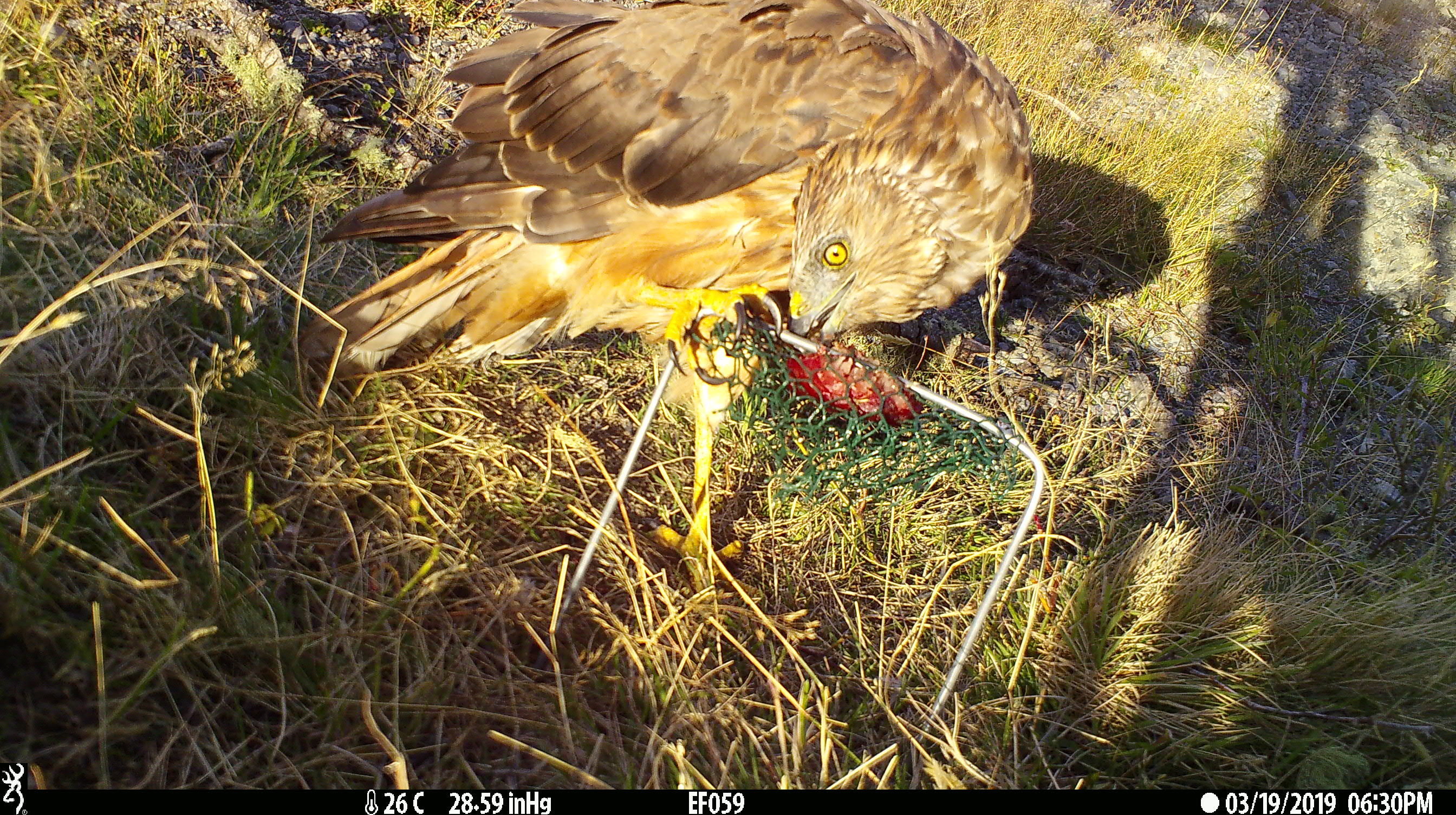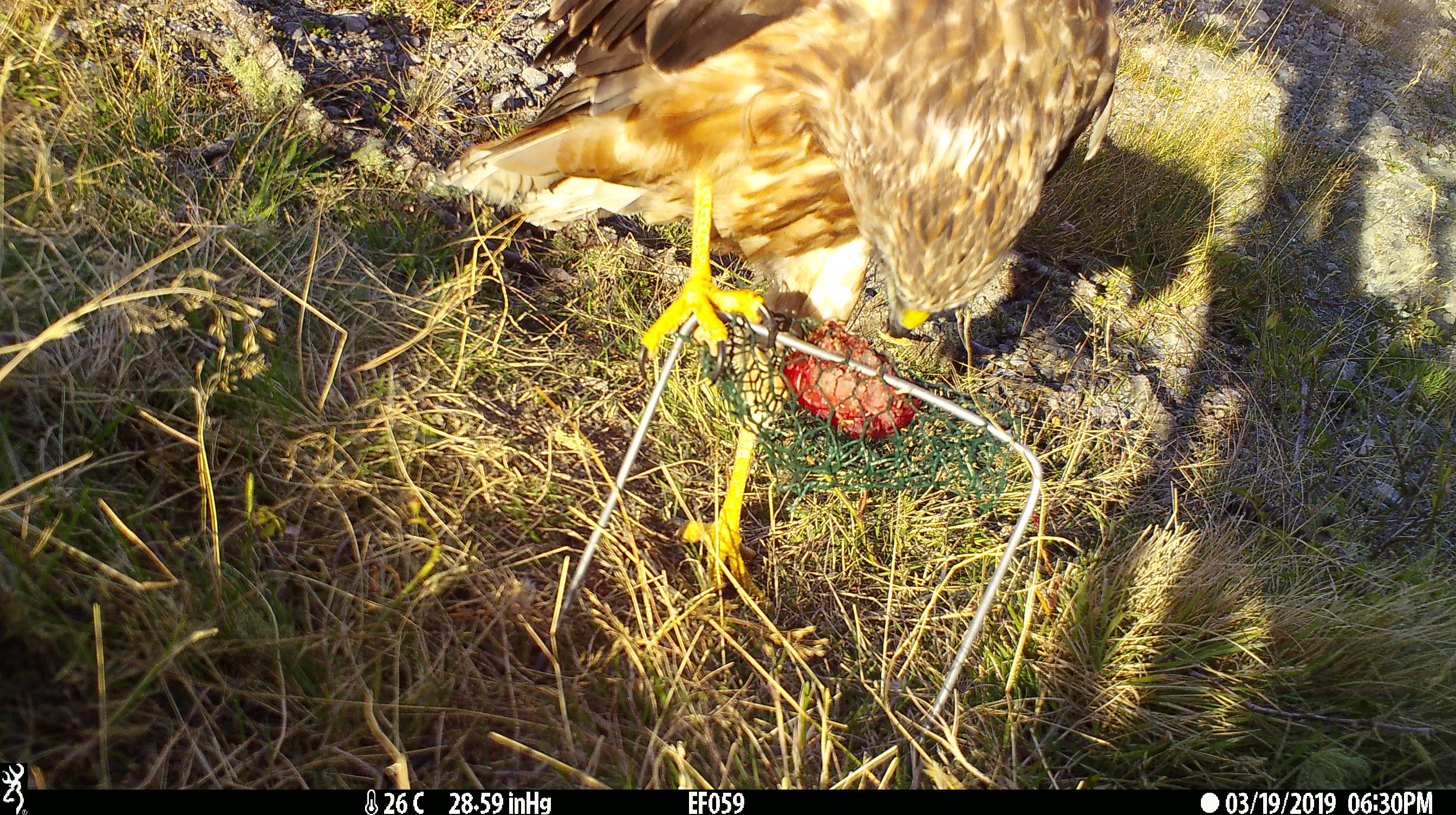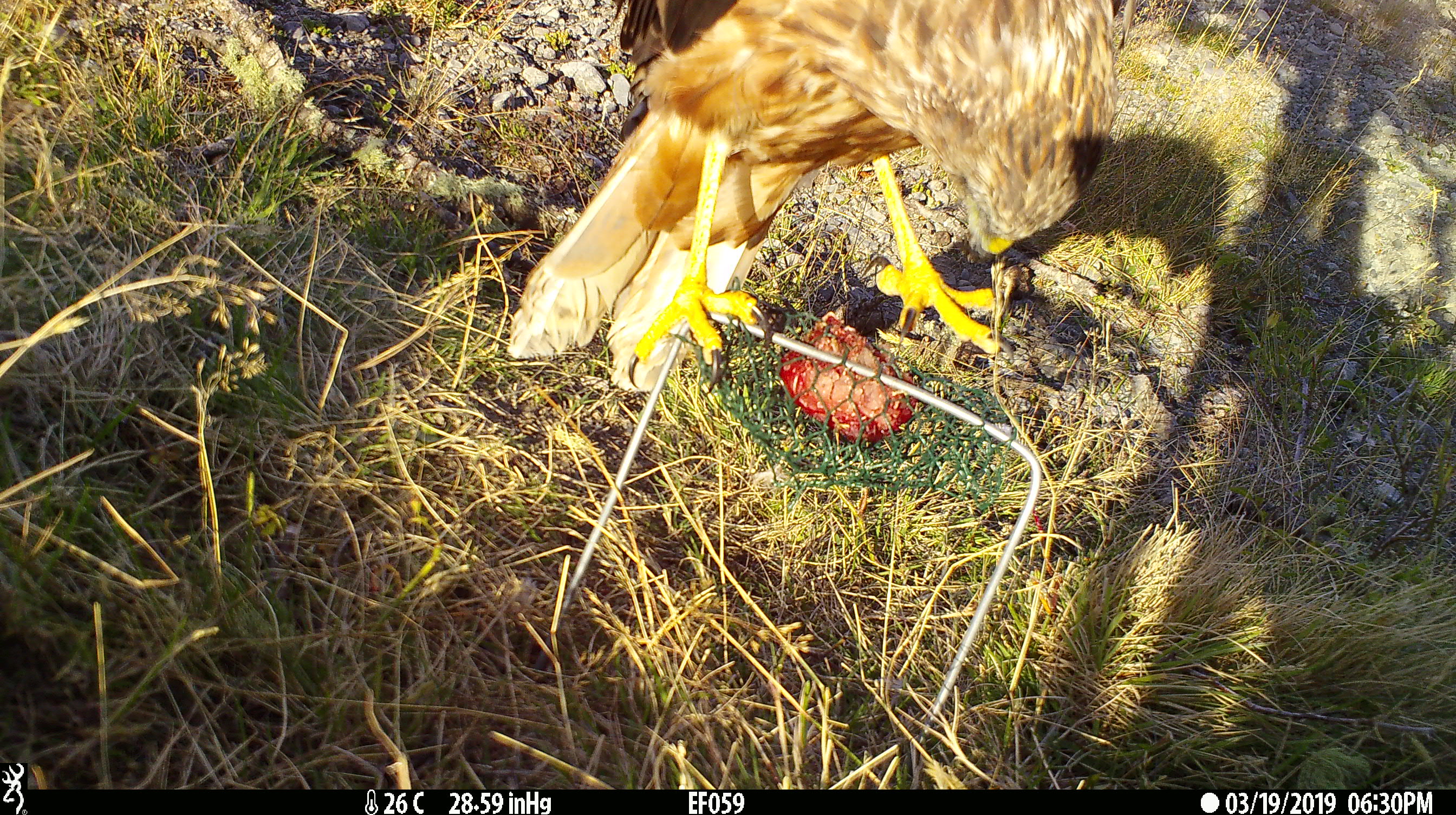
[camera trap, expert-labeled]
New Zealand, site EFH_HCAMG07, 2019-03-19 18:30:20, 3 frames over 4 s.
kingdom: Animalia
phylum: Chordata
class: Aves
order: Accipitriformes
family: Accipitridae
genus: Circus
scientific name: Circus approximans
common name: swamp harrier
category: harrier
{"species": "harrier (swamp harrier) (Circus approximans)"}